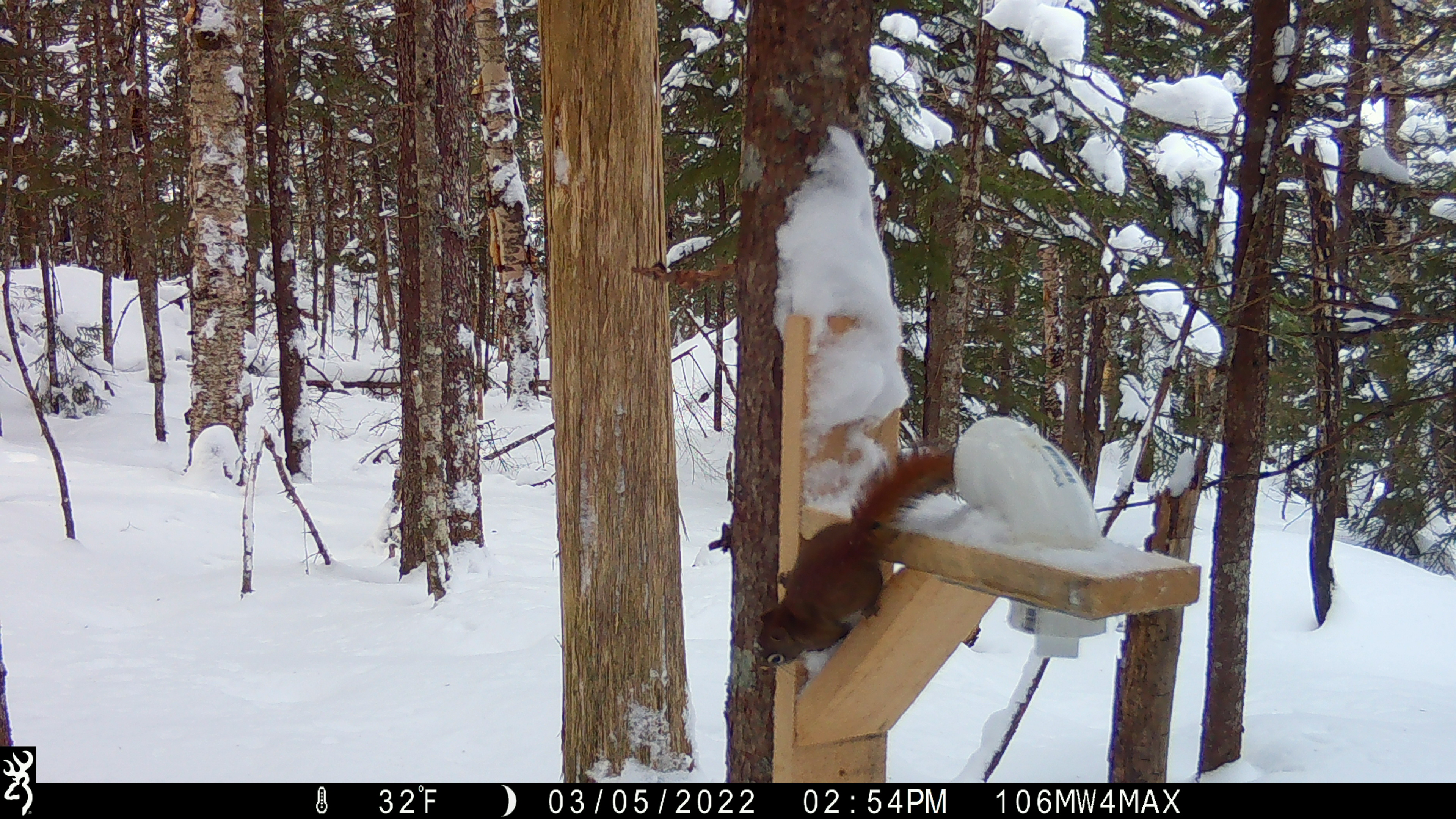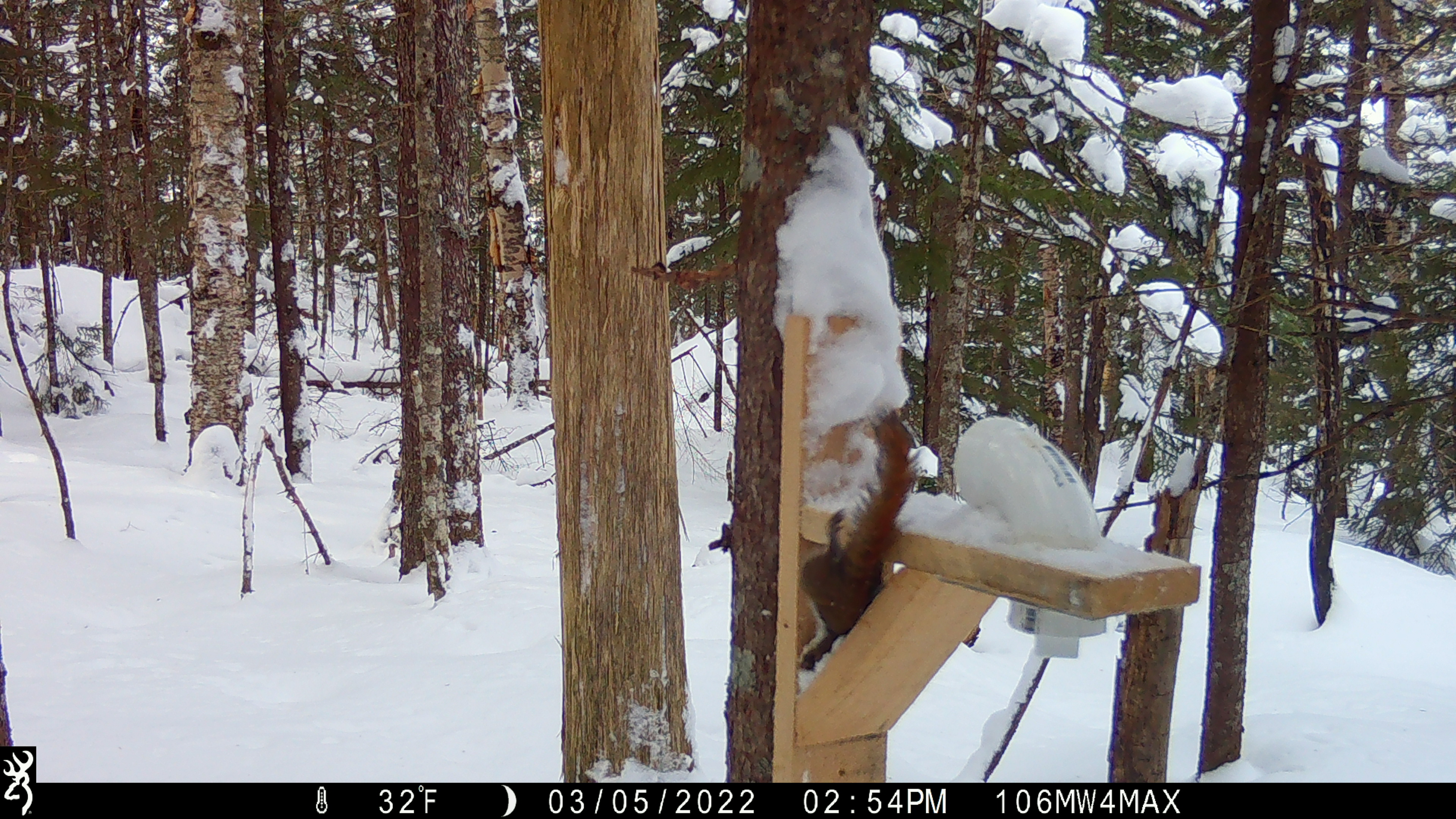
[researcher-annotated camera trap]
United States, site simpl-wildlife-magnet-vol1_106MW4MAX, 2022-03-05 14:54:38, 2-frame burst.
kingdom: Animalia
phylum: Chordata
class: Mammalia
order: Rodentia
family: Sciuridae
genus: Tamiasciurus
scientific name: Tamiasciurus hudsonicus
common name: red squirrel